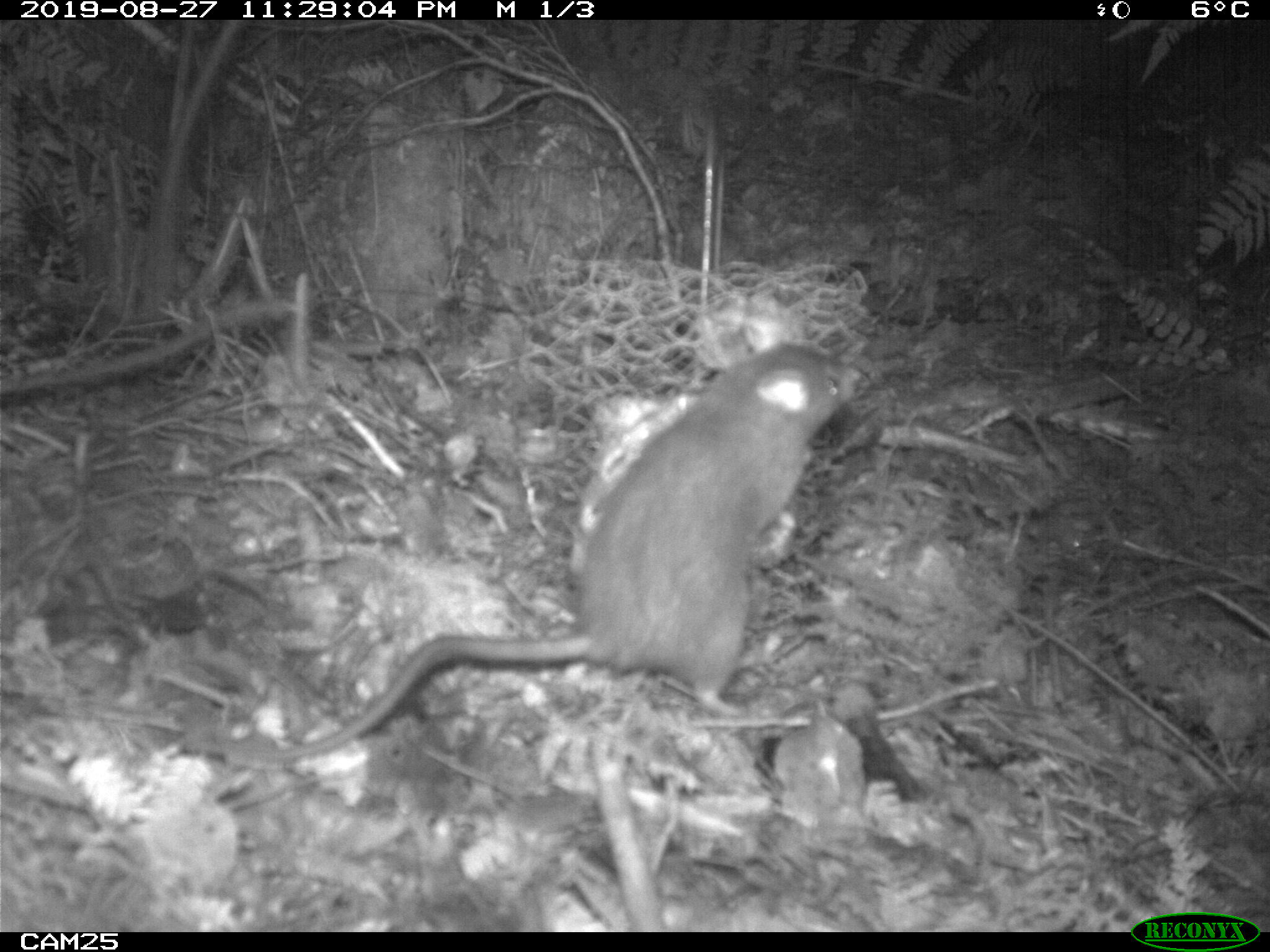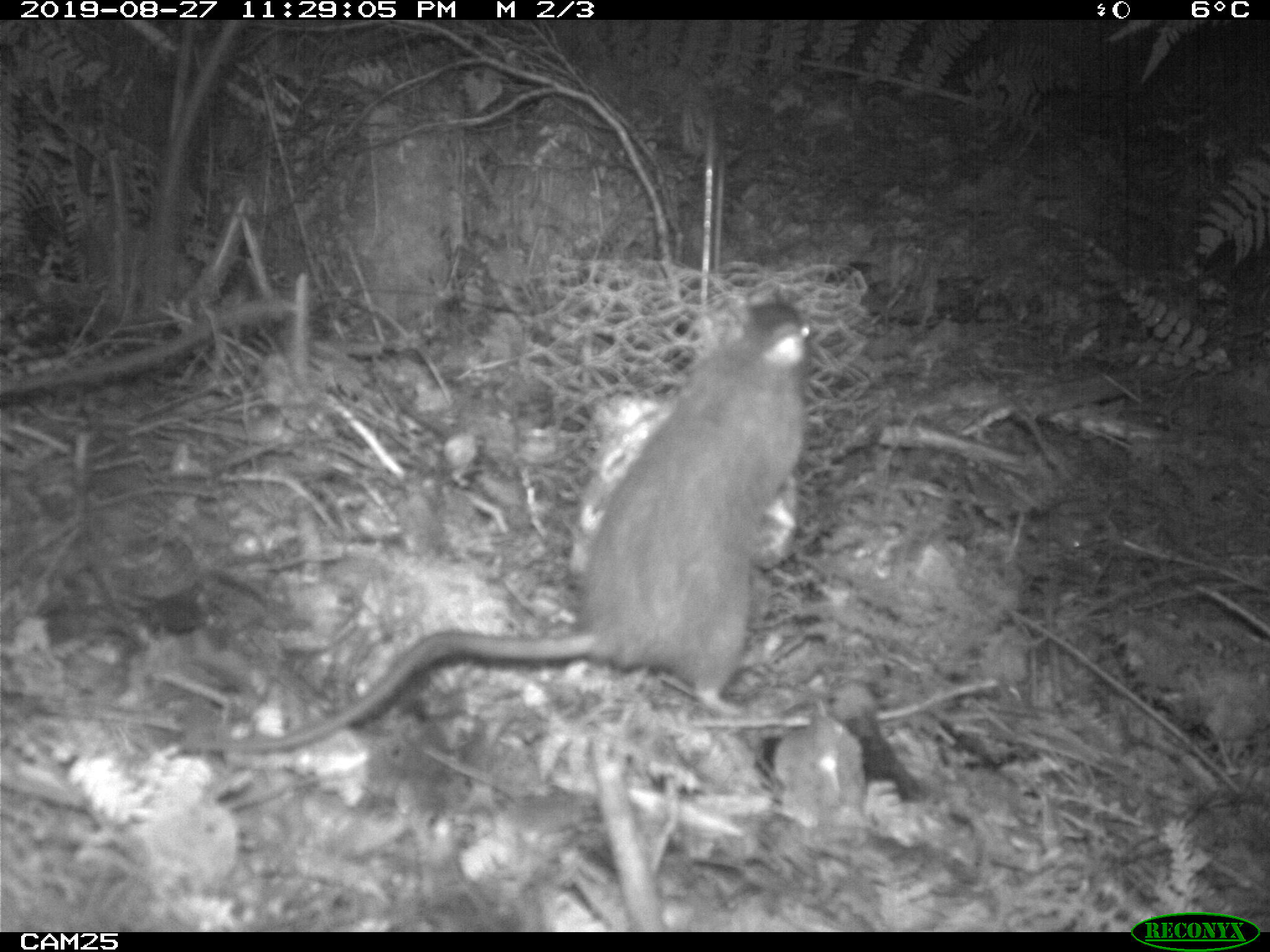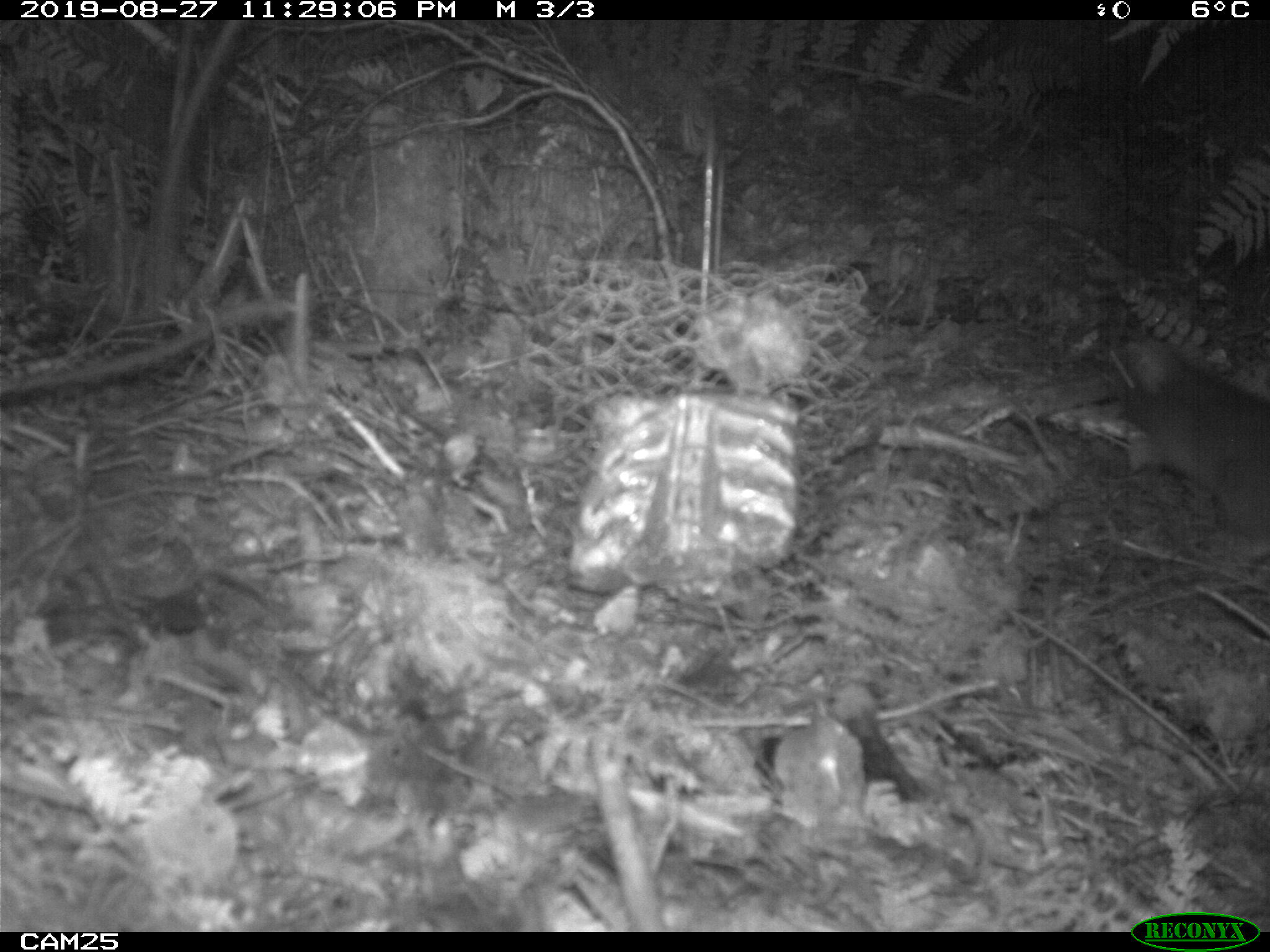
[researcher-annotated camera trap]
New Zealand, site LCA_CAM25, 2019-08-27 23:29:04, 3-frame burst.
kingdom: Animalia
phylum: Chordata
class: Mammalia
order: Rodentia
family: Muridae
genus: Rattus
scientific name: Rattus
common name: rat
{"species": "rat (Rattus)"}